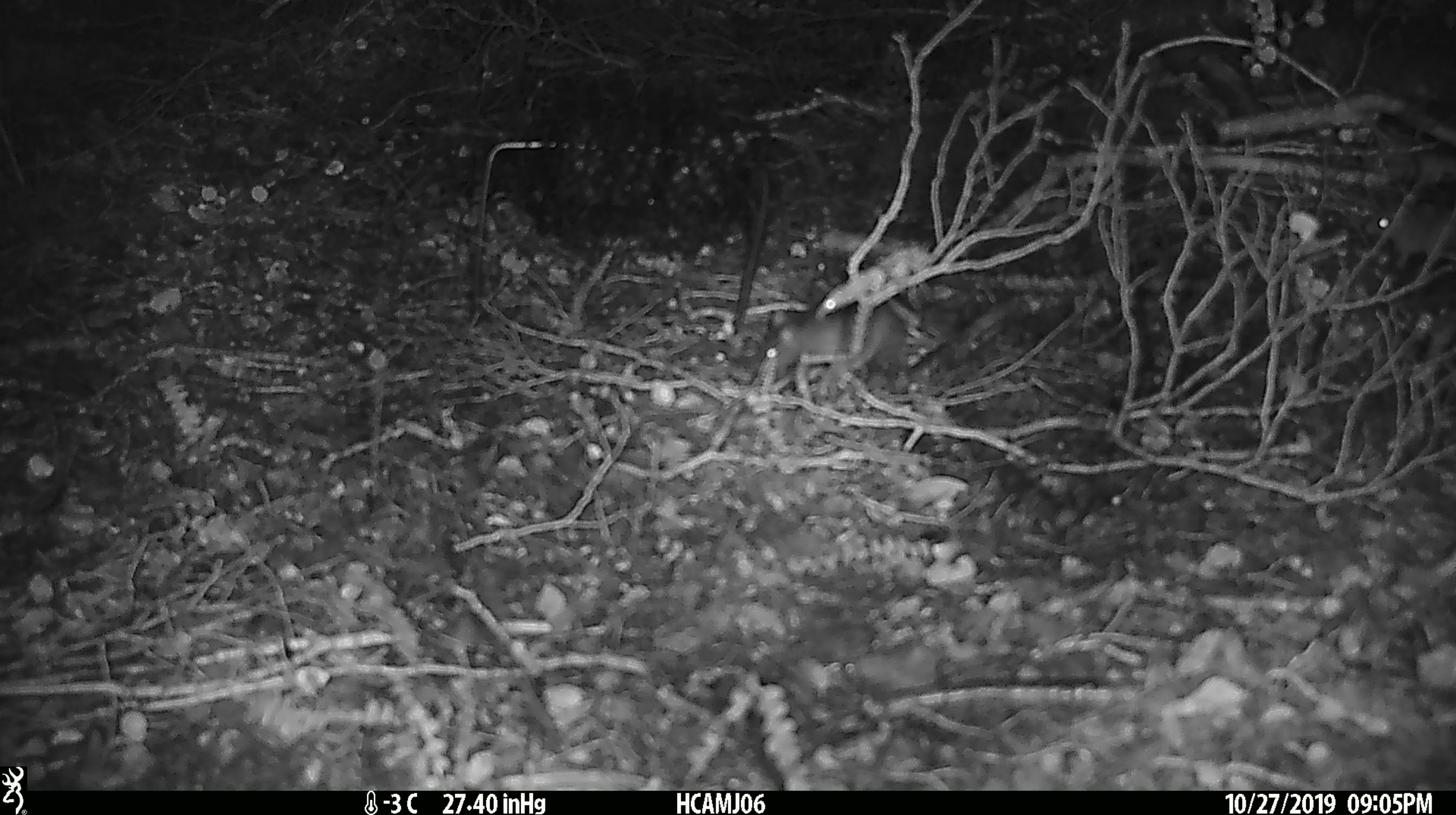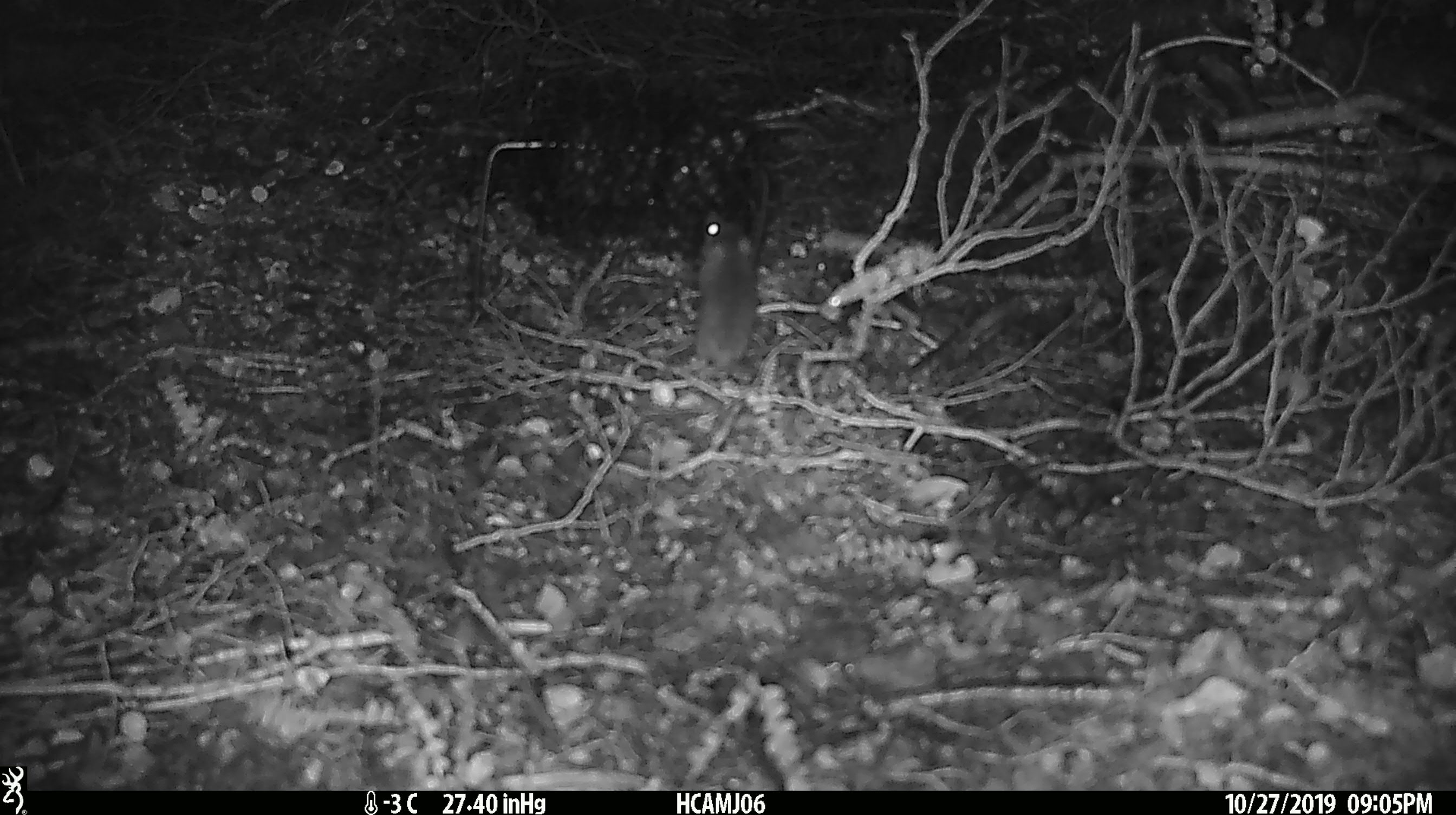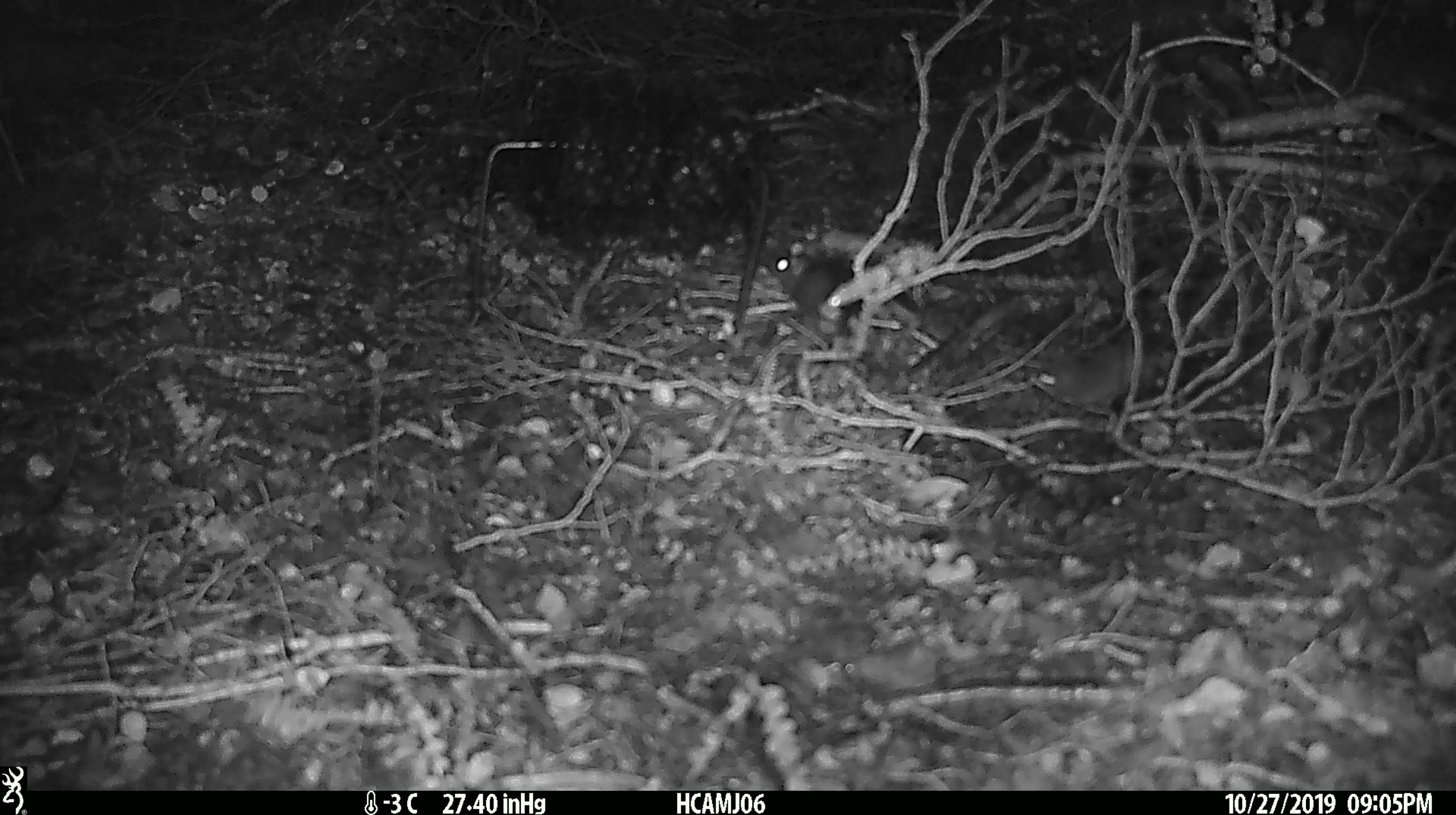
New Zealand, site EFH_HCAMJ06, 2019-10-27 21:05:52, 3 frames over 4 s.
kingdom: Animalia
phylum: Chordata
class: Mammalia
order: Rodentia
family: Muridae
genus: Mus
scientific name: Mus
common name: mouse